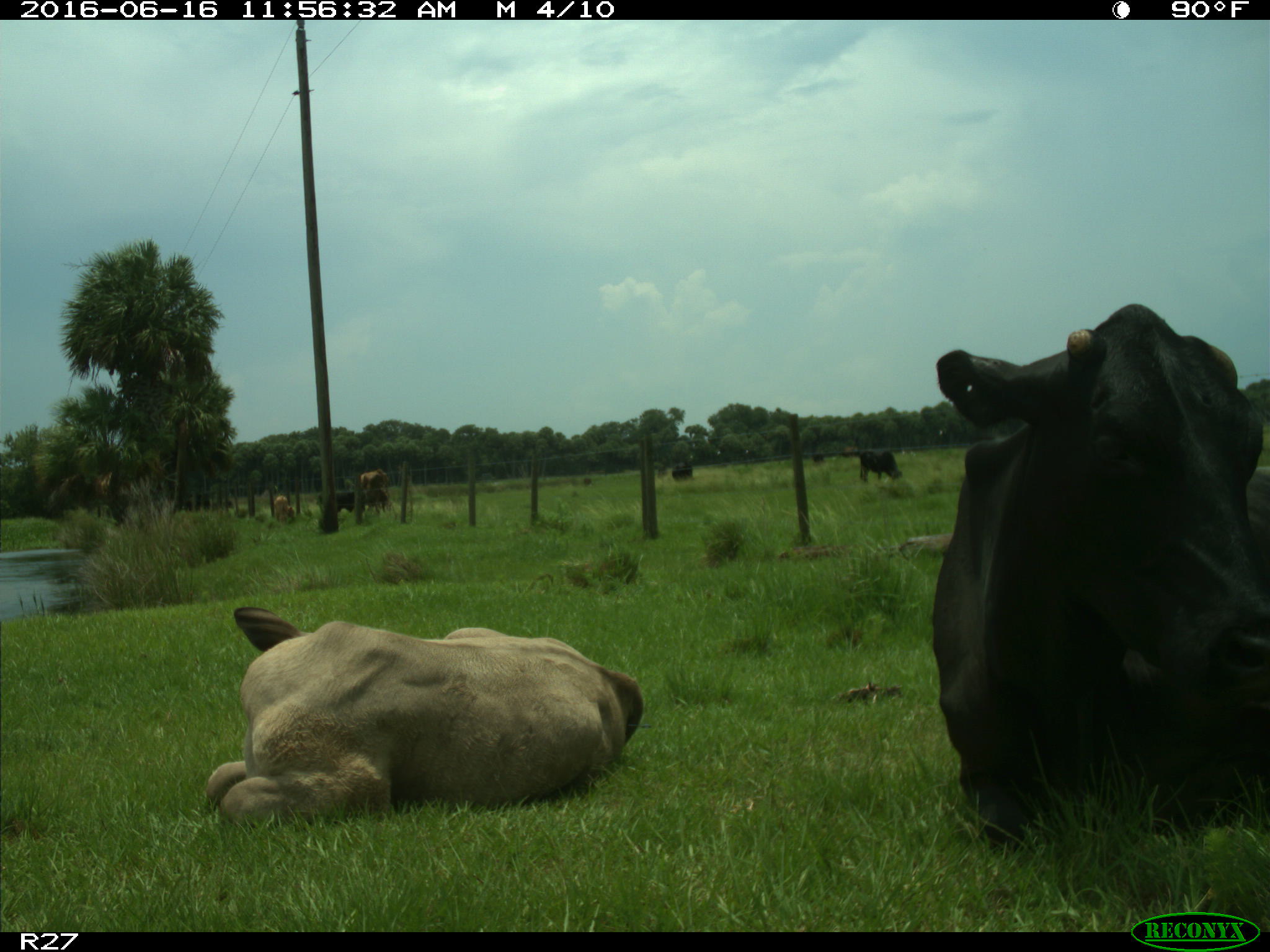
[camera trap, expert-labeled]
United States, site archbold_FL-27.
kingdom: Animalia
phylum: Chordata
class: Mammalia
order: Artiodactyla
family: Bovidae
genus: Bos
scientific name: Bos taurus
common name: domestic cow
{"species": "Bos taurus (domestic cow)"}